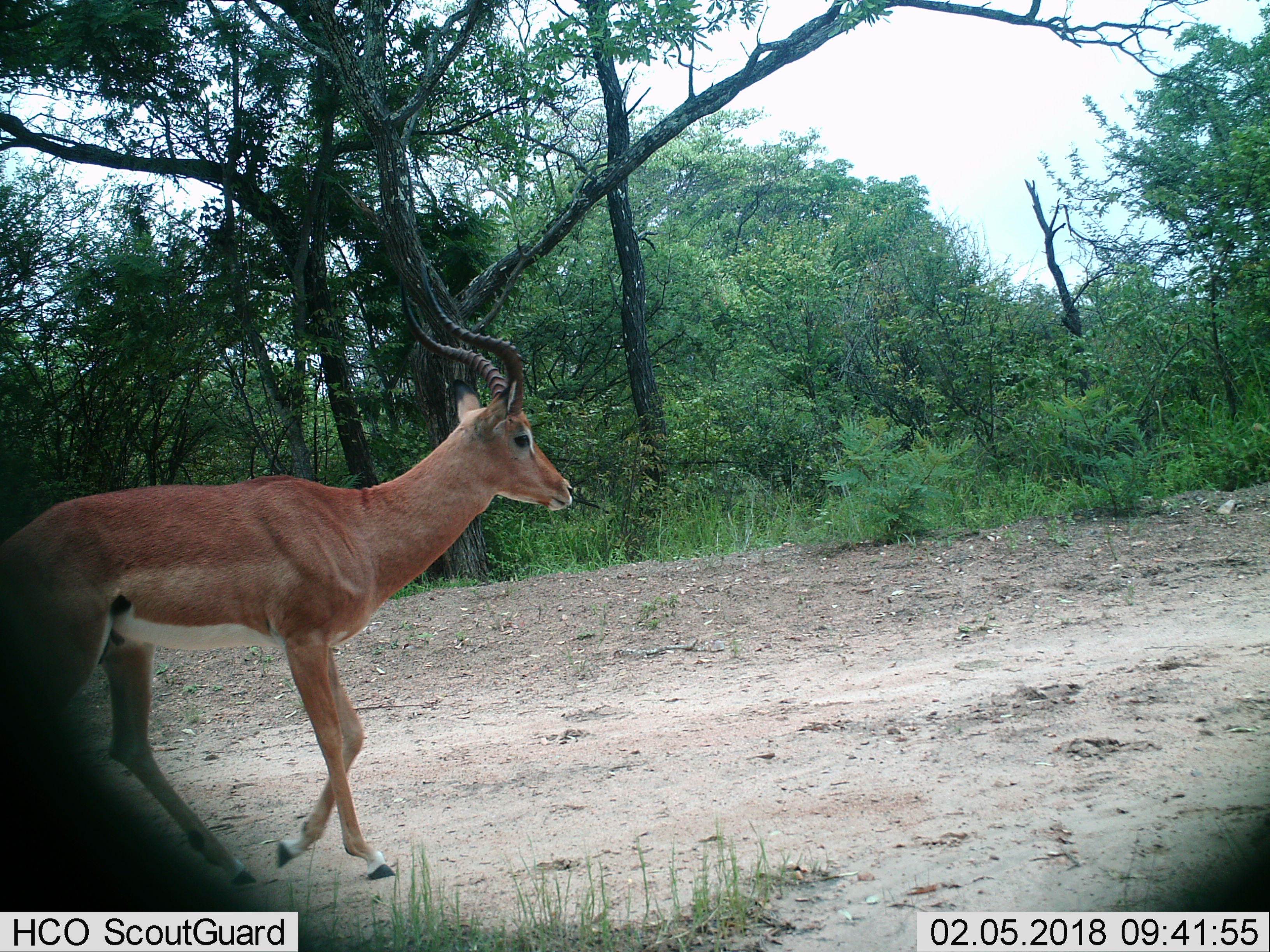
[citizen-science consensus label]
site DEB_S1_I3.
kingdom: Animalia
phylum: Chordata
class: Mammalia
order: Artiodactyla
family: Bovidae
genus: Aepyceros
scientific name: Aepyceros melampus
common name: impala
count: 1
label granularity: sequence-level